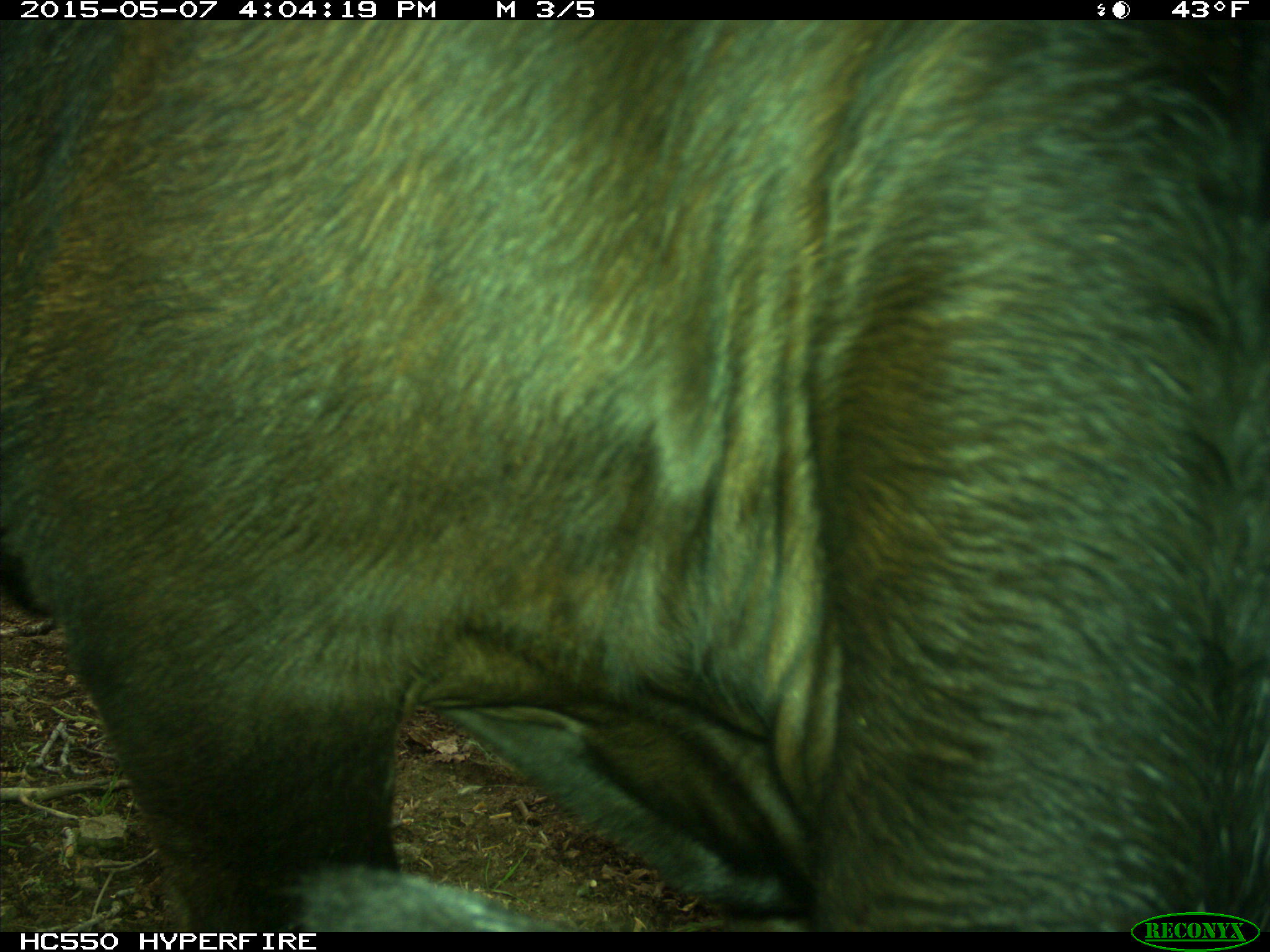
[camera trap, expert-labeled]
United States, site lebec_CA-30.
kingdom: Animalia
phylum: Chordata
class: Mammalia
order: Artiodactyla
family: Bovidae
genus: Bos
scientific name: Bos taurus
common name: domestic cow